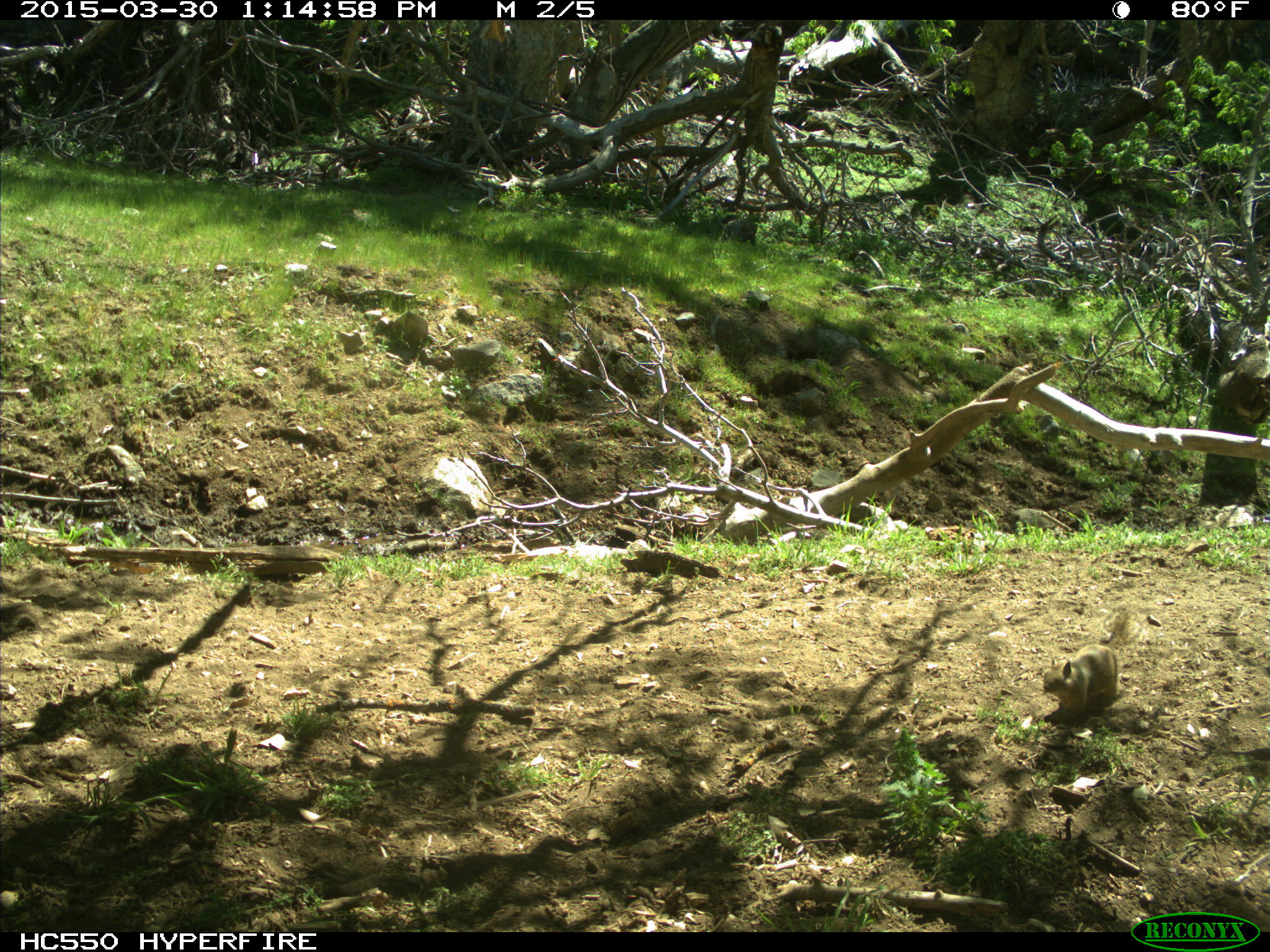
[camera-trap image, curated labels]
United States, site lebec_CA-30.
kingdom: Animalia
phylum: Chordata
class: Mammalia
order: Rodentia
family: Sciuridae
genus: Otospermophilus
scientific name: Otospermophilus beecheyi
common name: california ground squirrel